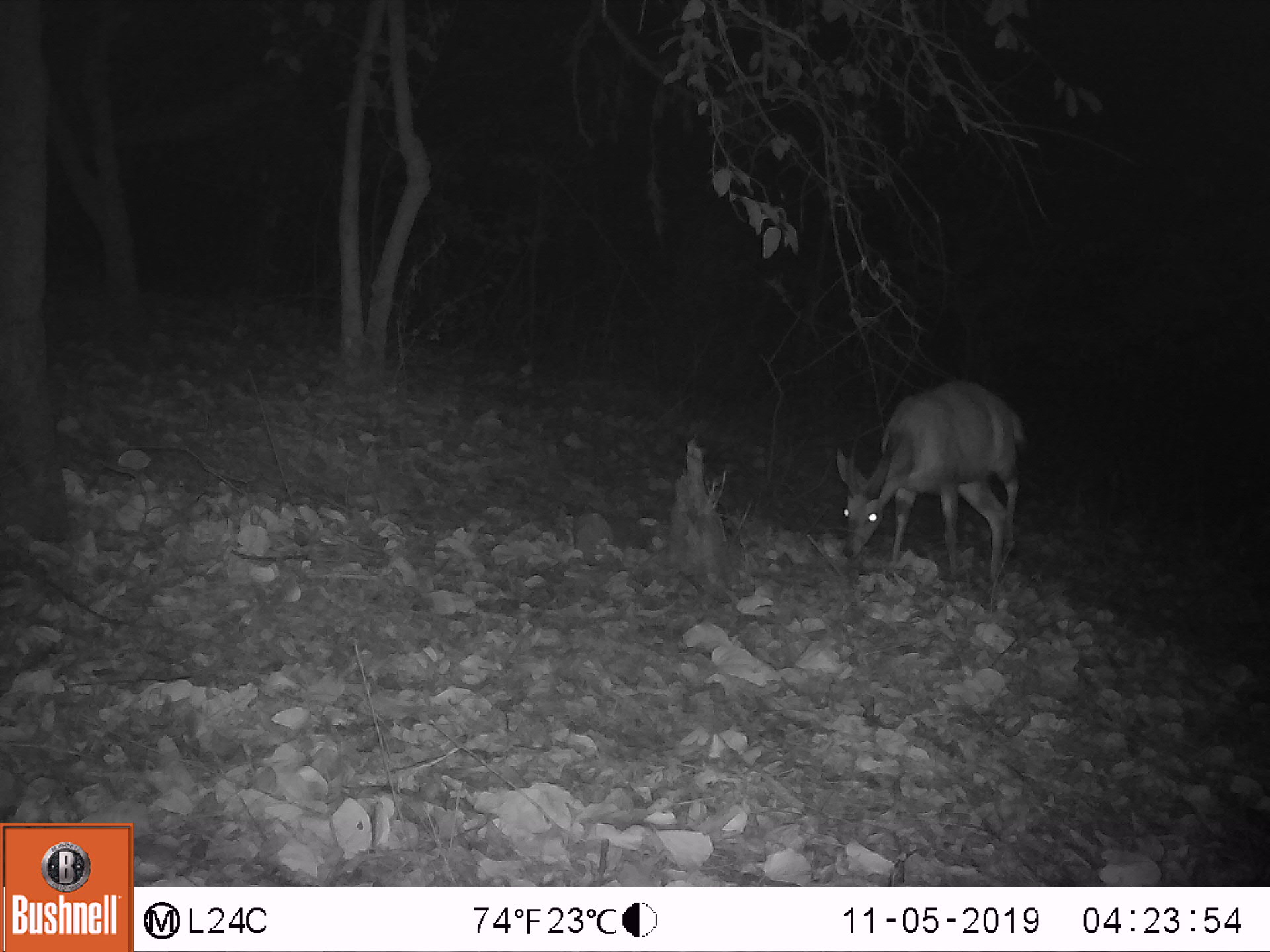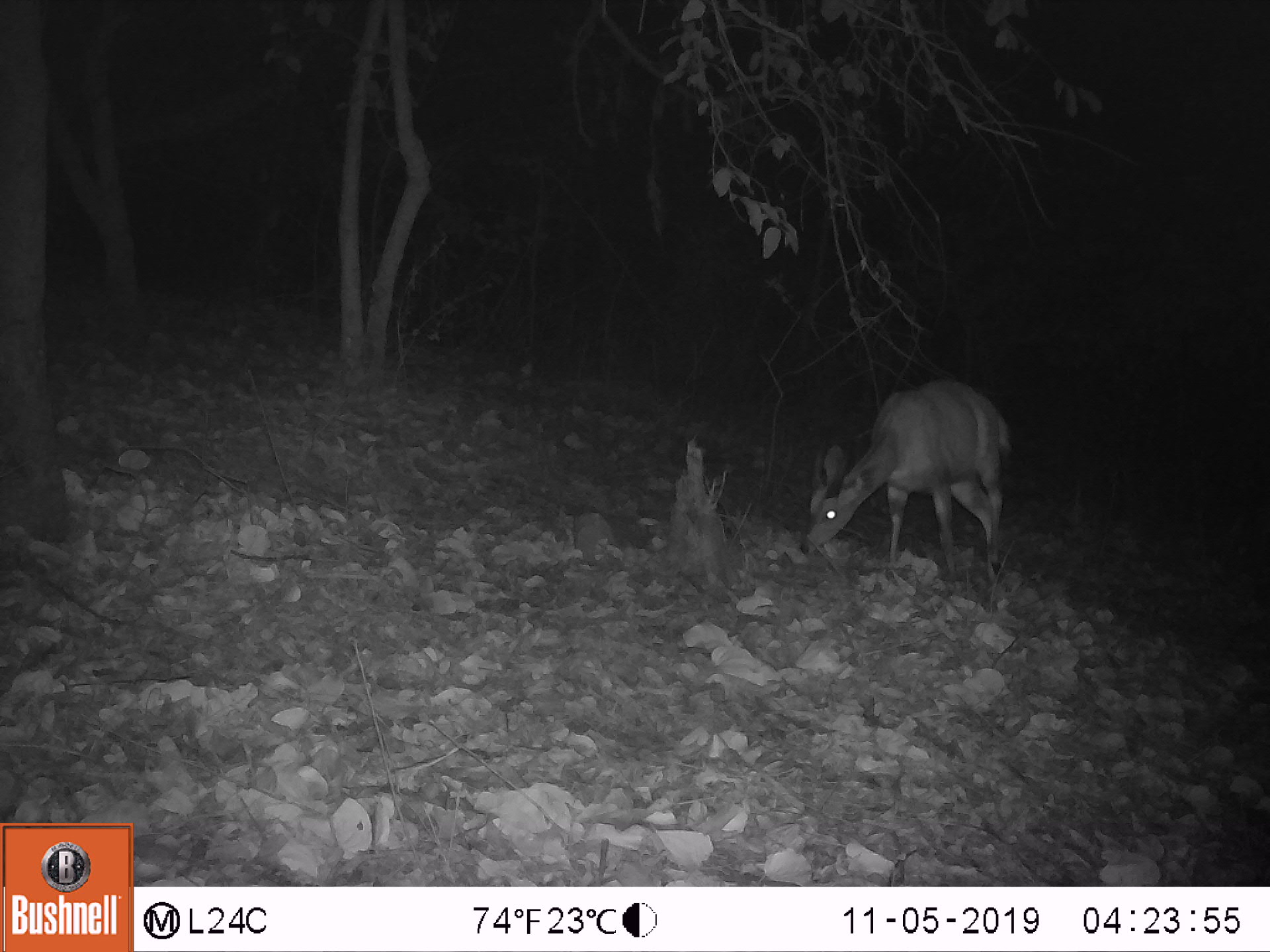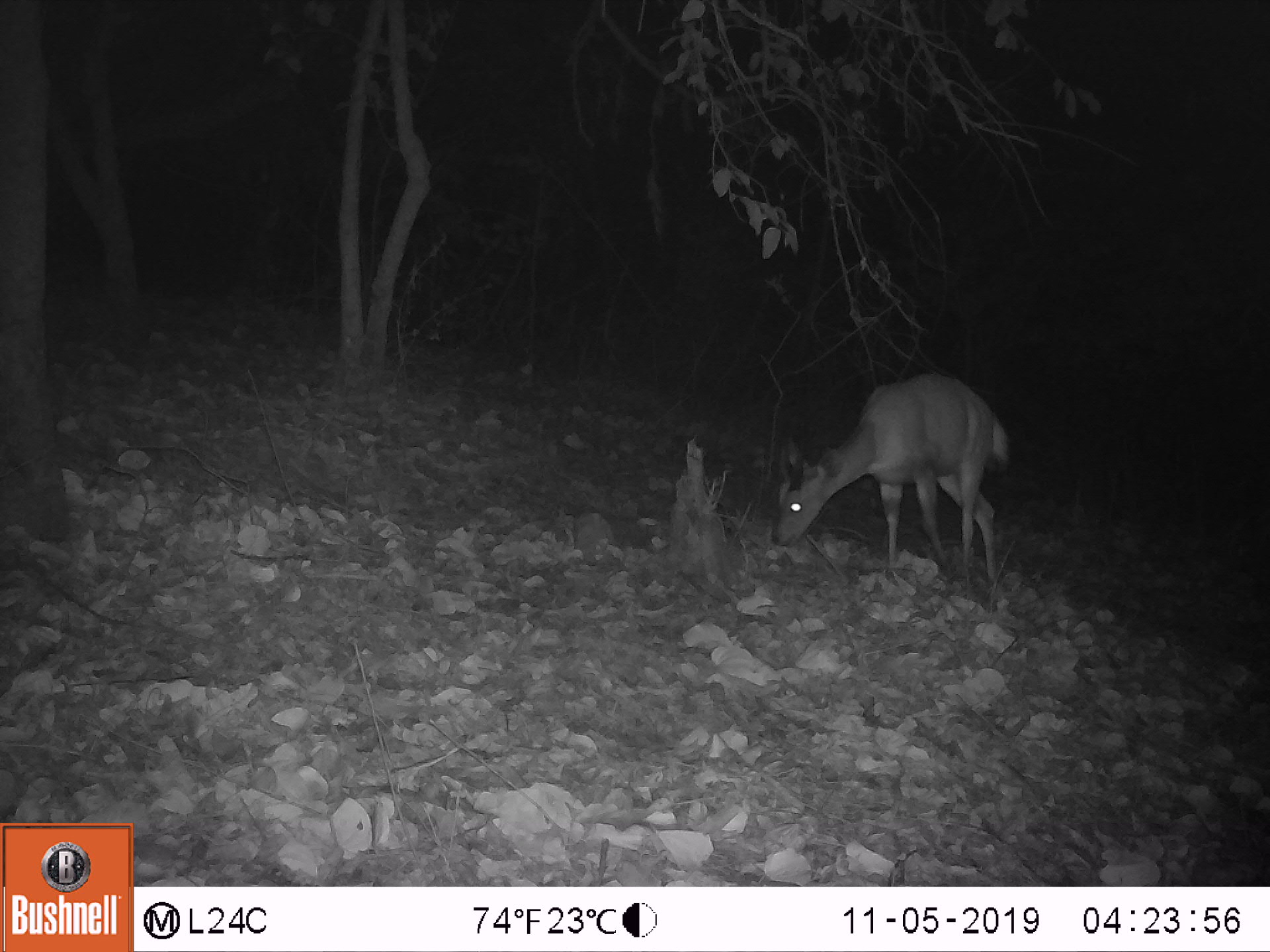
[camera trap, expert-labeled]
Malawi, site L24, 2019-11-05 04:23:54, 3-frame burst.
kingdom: Animalia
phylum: Chordata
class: Mammalia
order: Artiodactyla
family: Bovidae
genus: Tragelaphus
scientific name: Tragelaphus sylvaticus sylvaticus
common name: cape bushbuck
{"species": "cape bushbuck (Tragelaphus sylvaticus sylvaticus)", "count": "1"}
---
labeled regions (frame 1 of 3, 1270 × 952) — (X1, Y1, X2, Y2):
cape bushbuck: (829, 373, 1033, 625)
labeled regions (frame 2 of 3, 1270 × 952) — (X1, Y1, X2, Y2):
cape bushbuck: (789, 371, 1021, 601)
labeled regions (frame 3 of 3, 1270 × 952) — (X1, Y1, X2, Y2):
cape bushbuck: (760, 362, 1018, 610)